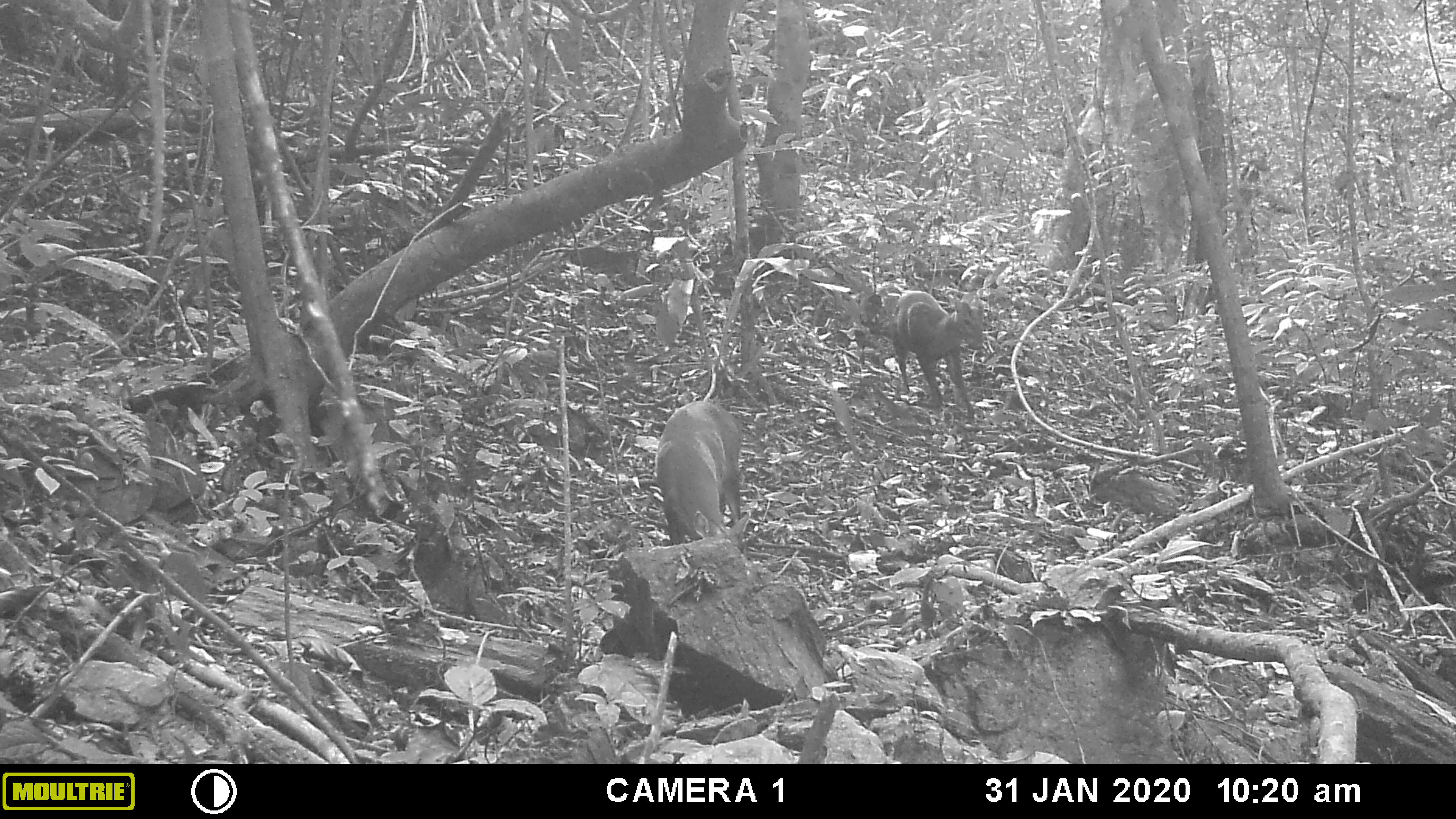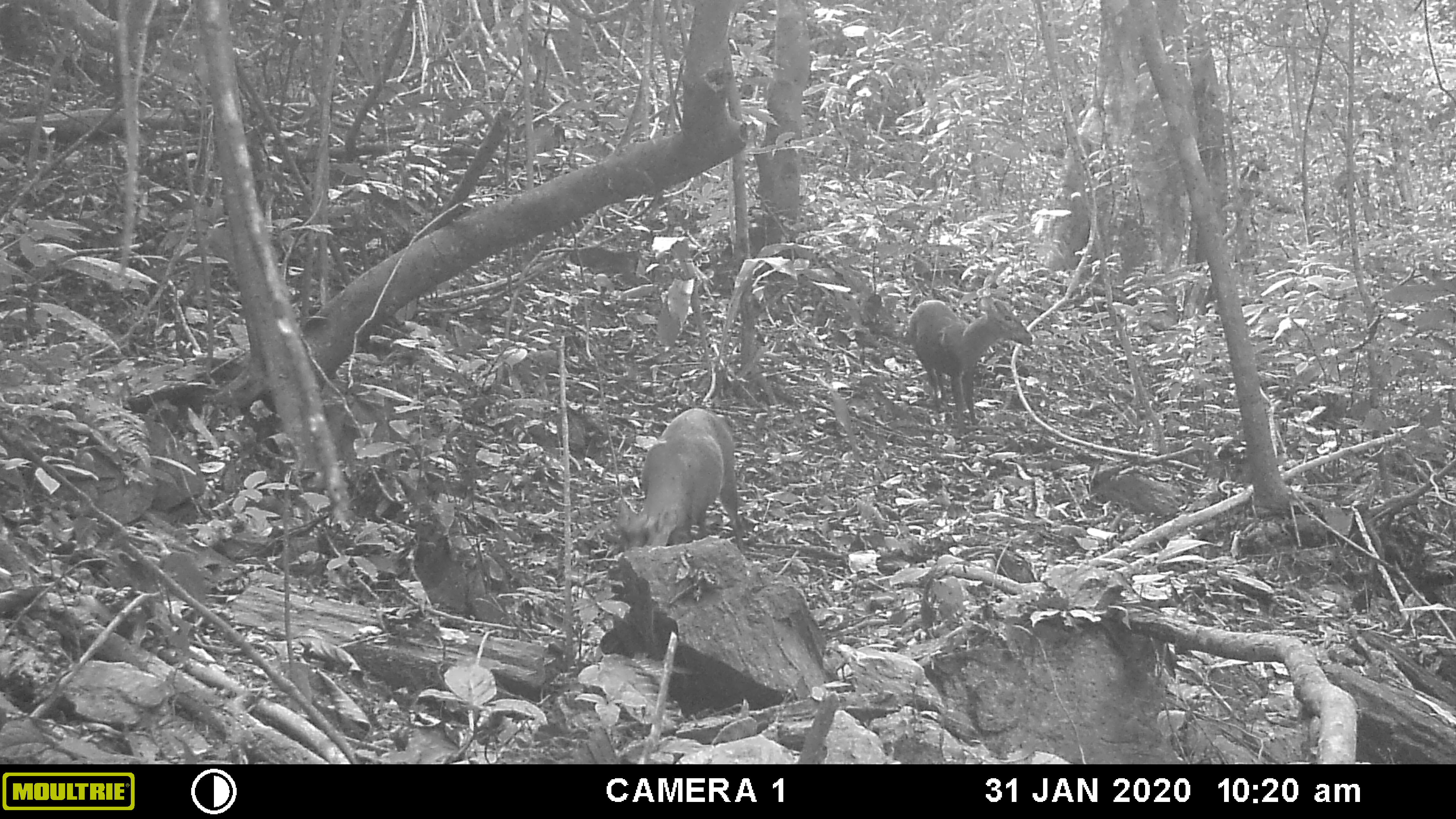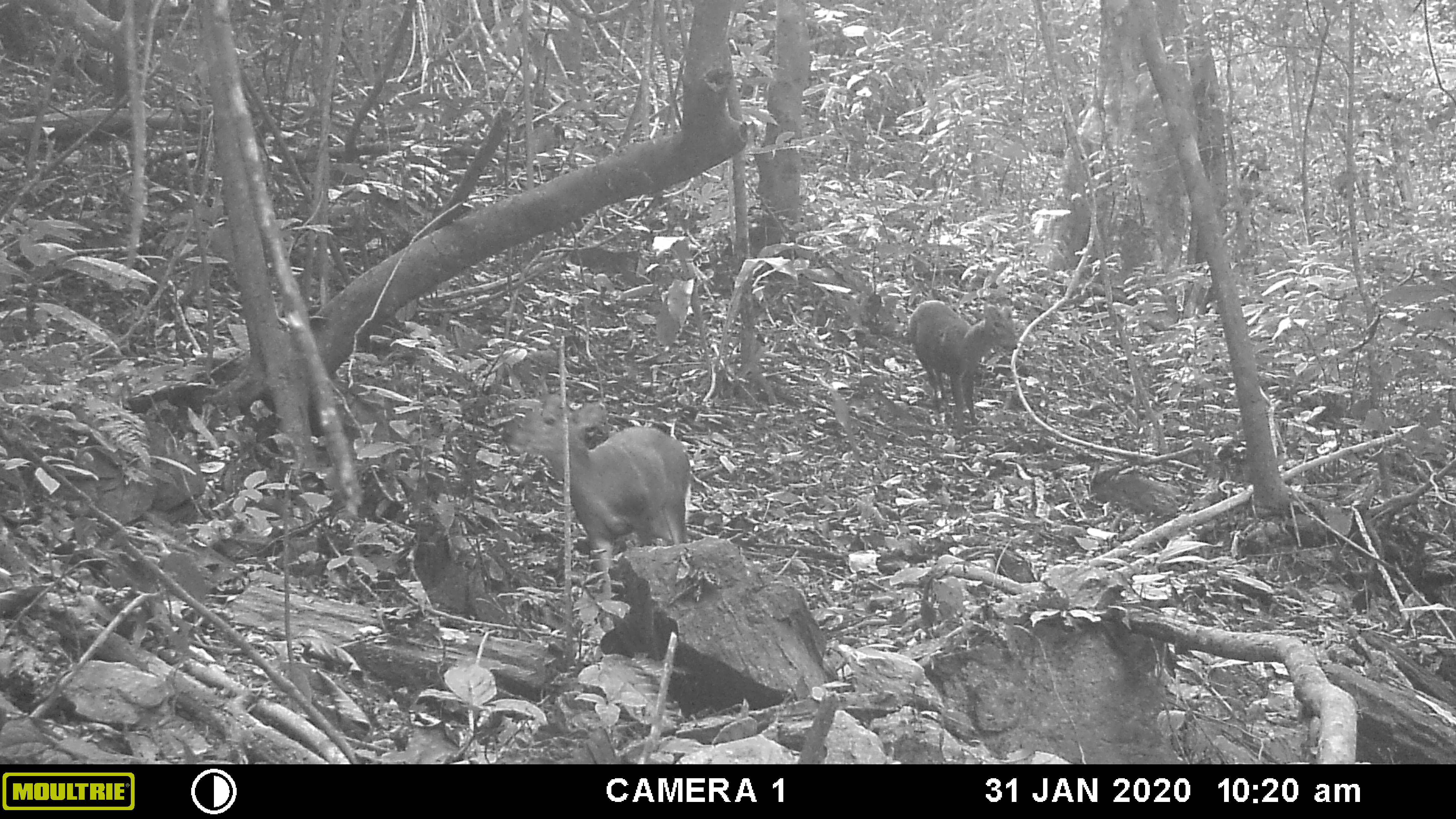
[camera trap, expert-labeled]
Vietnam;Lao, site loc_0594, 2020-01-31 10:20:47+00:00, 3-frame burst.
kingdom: Animalia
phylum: Chordata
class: Mammalia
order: Artiodactyla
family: Cervidae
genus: Muntiacus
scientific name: Muntiacus rooseveltorum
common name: roosevelt's muntjac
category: roosevelts muntjac group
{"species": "roosevelts muntjac group (roosevelt's muntjac) (Muntiacus rooseveltorum)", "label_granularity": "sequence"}